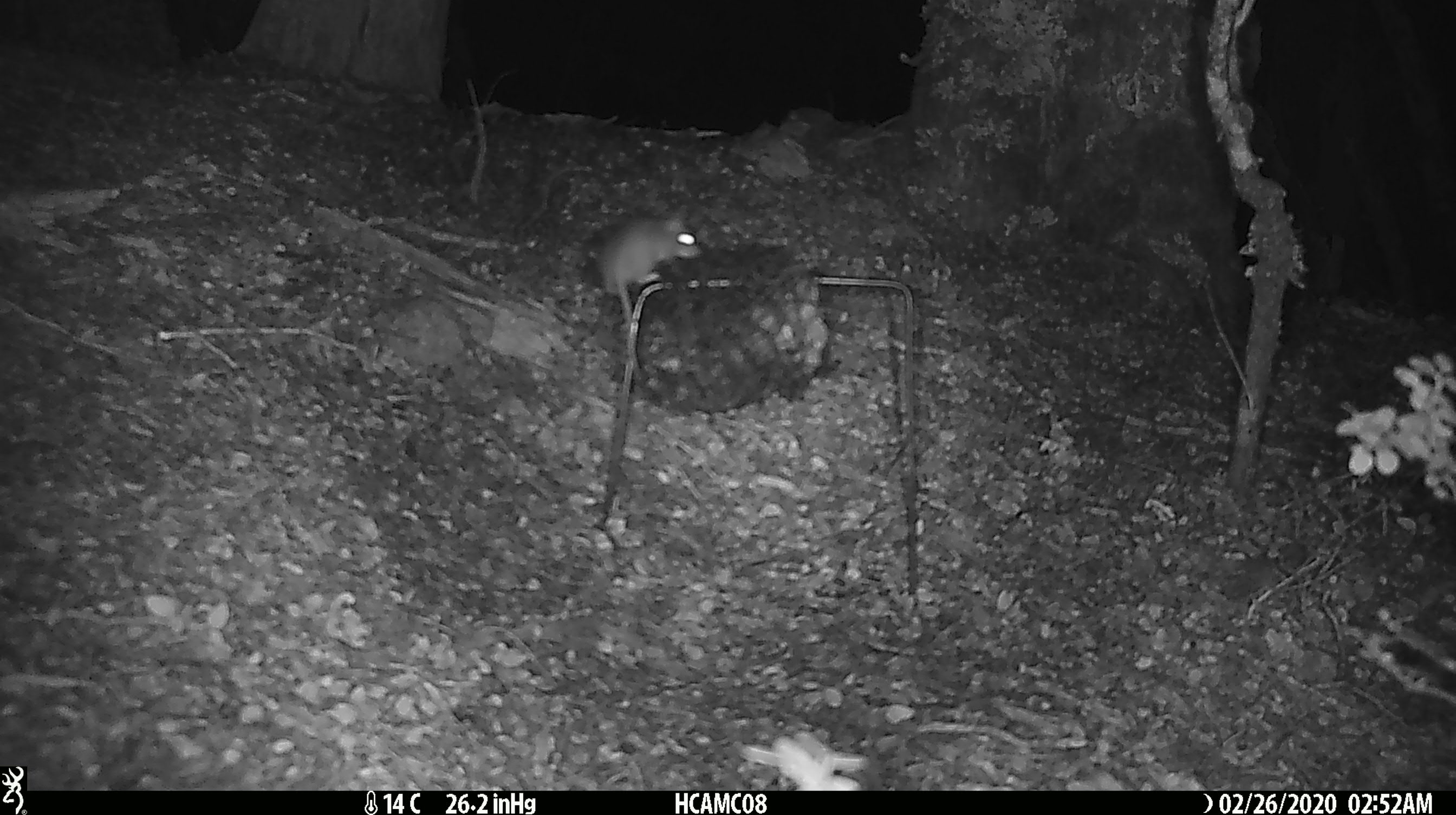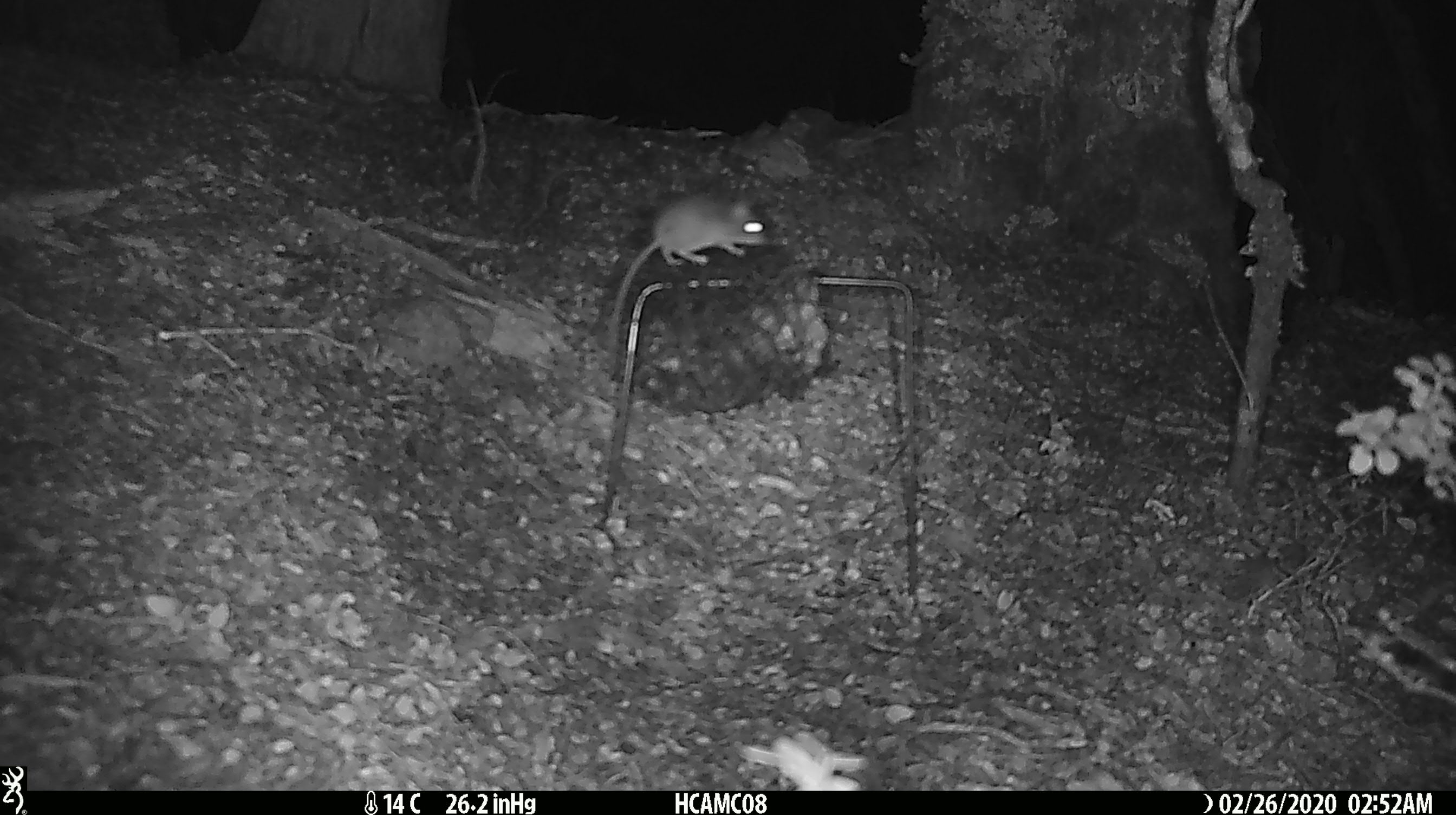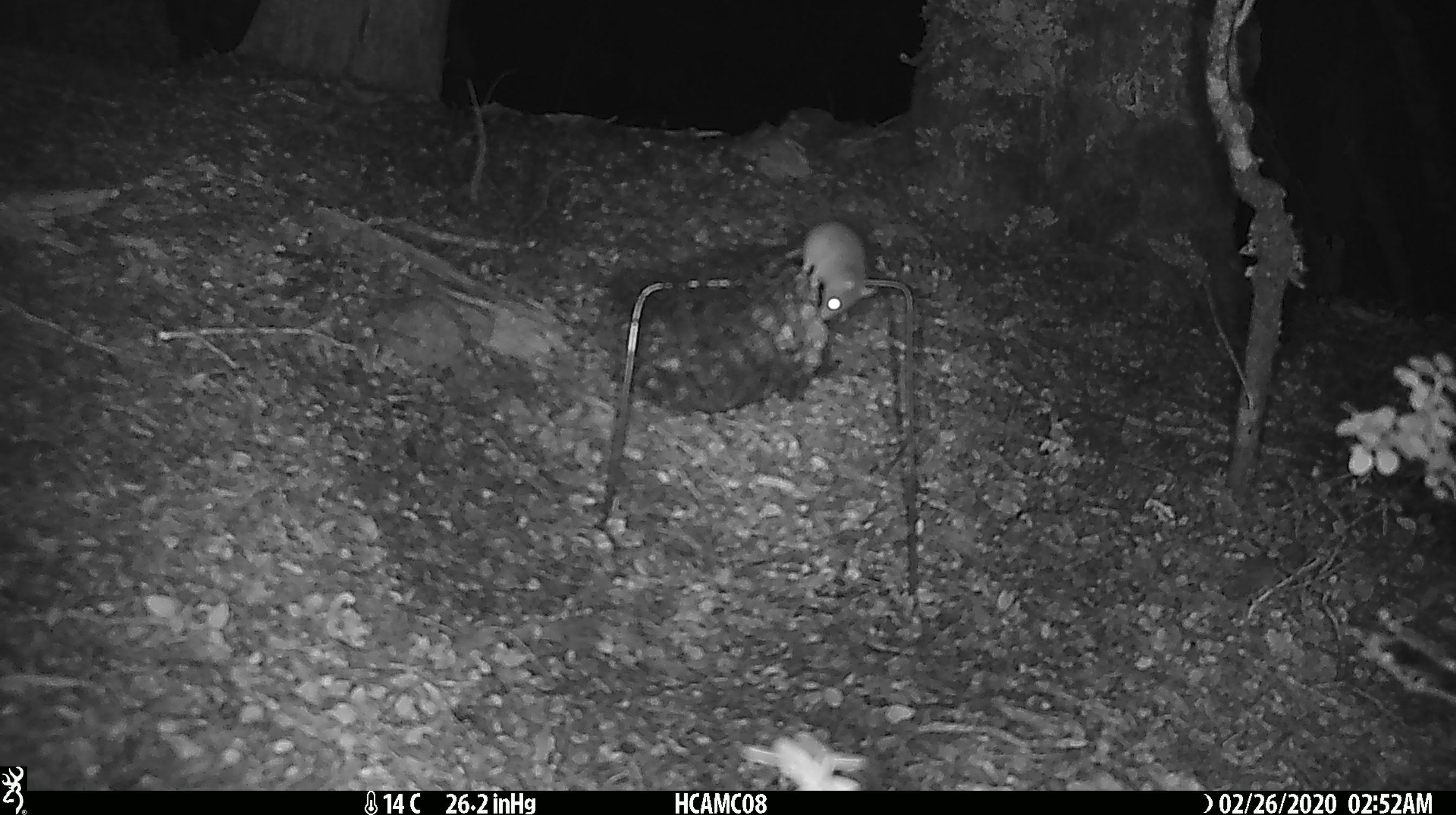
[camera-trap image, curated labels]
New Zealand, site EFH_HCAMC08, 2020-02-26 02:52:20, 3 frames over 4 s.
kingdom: Animalia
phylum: Chordata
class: Mammalia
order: Rodentia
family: Muridae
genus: Mus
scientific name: Mus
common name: mouse